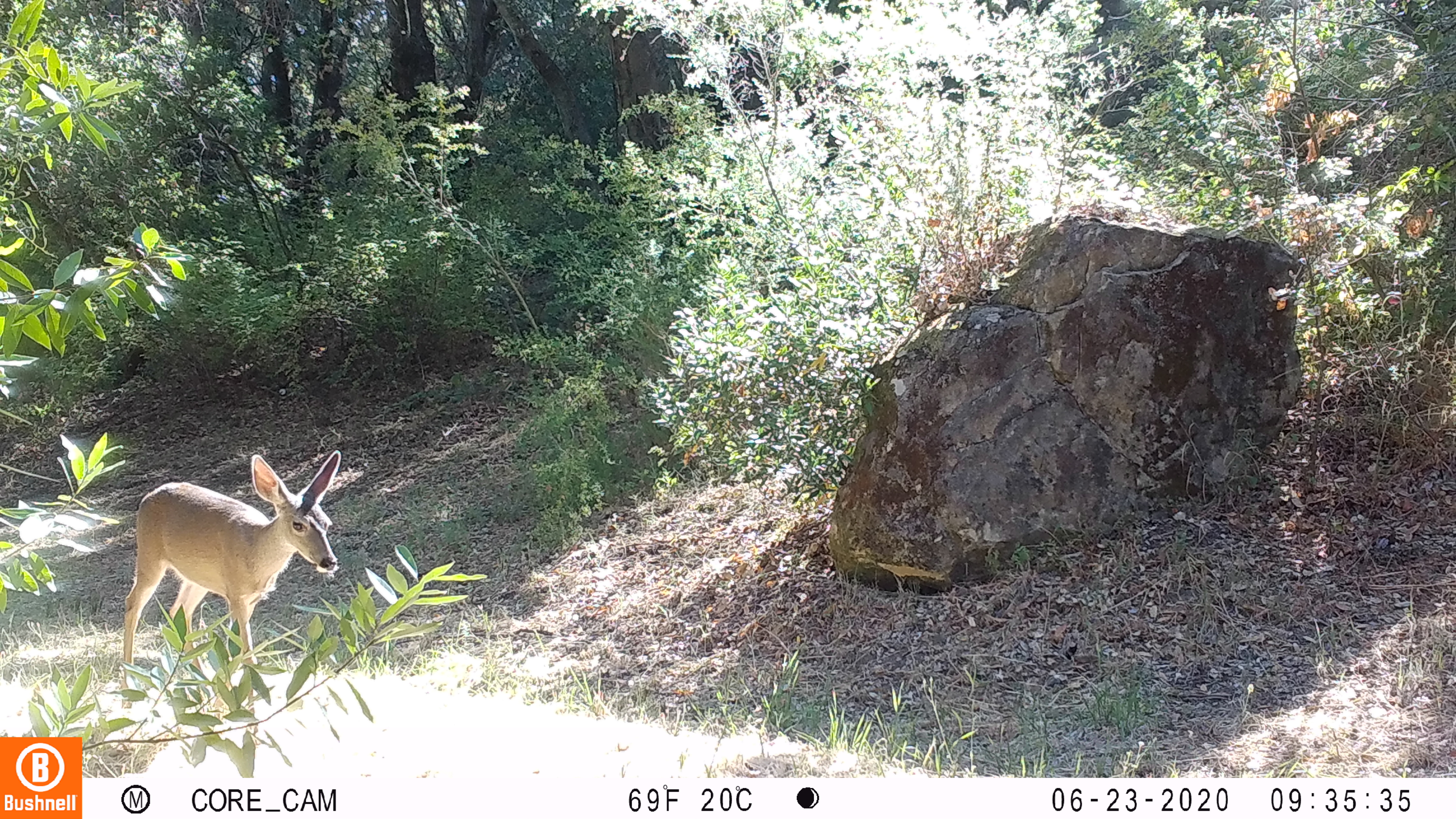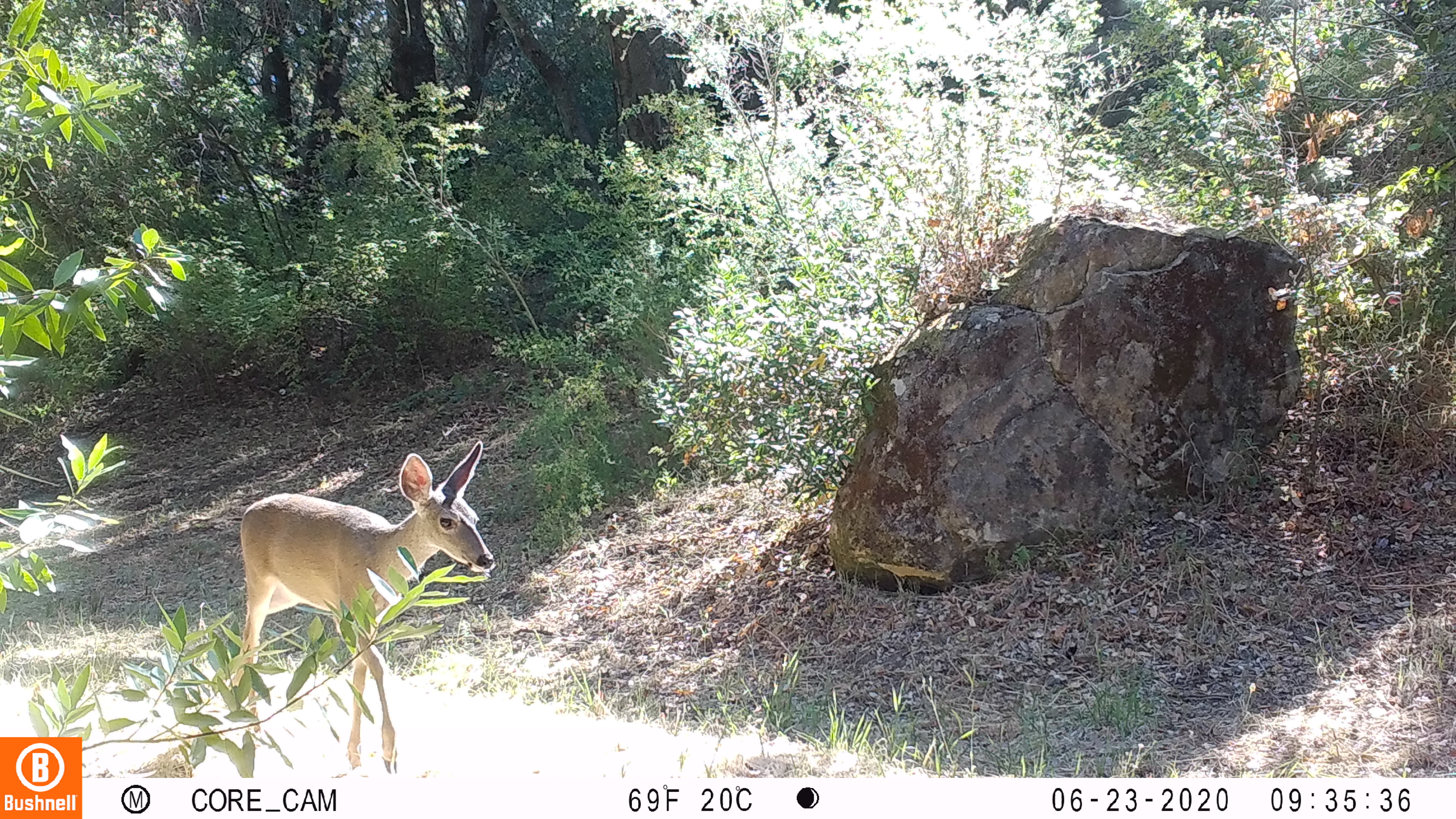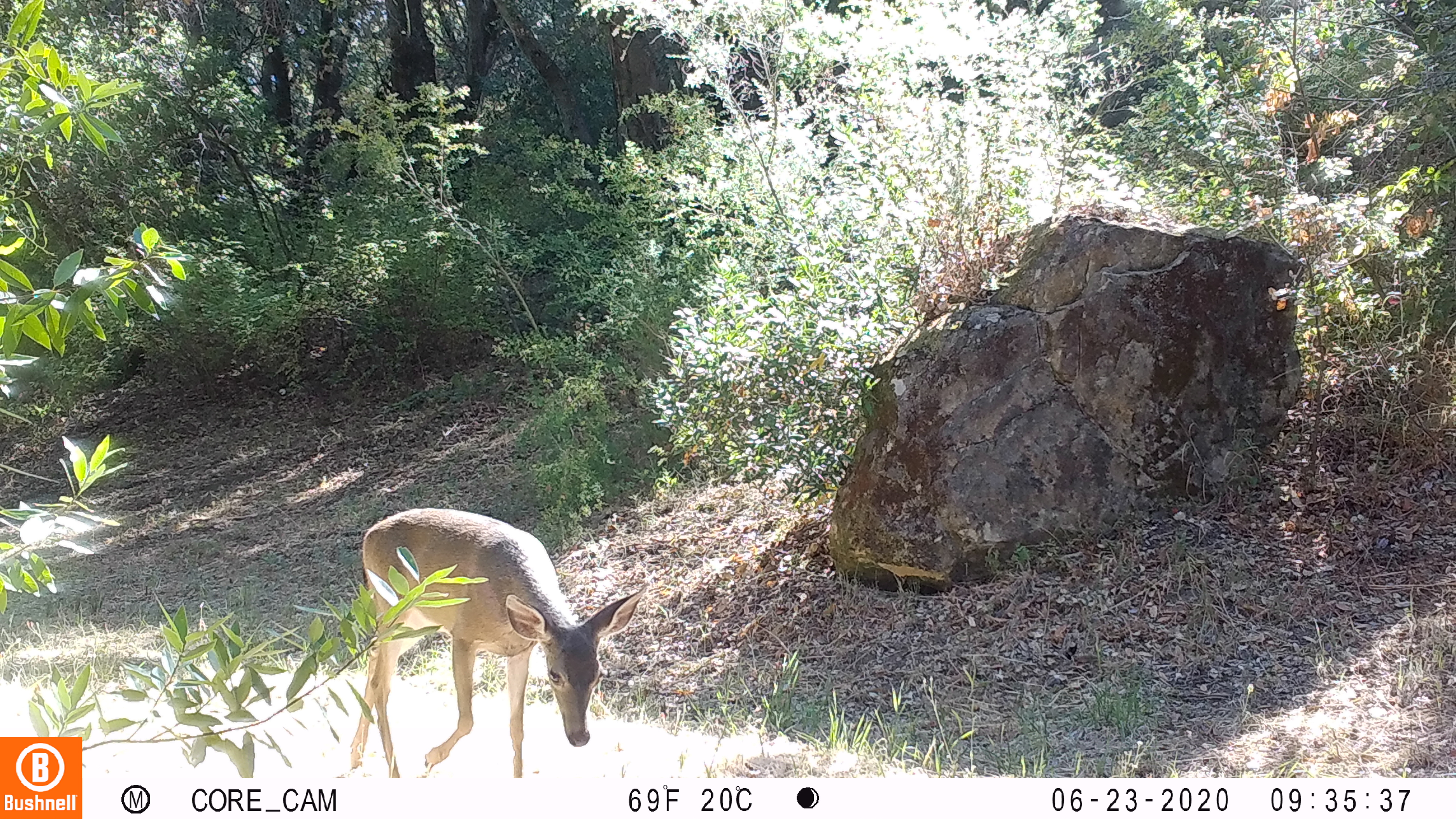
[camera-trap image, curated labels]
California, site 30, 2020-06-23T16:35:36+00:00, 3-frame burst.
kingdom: Animalia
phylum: Chordata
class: Mammalia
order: Artiodactyla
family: Cervidae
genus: Odocoileus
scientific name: Odocoileus hemionus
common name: mule deer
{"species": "mule deer (Odocoileus hemionus)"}